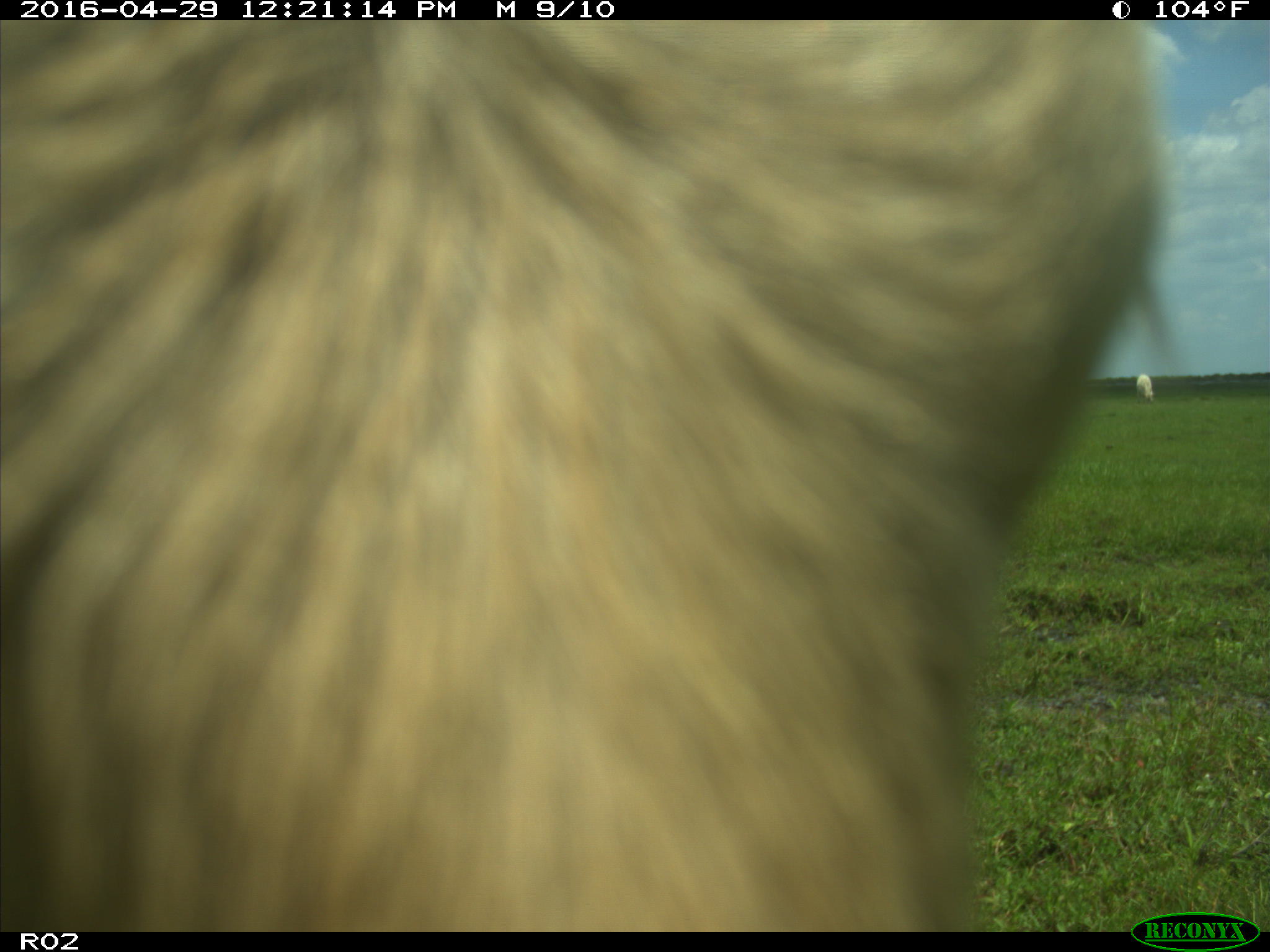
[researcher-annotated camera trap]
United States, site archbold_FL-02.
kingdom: Animalia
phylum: Chordata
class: Mammalia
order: Artiodactyla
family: Bovidae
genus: Bos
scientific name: Bos taurus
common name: domestic cow